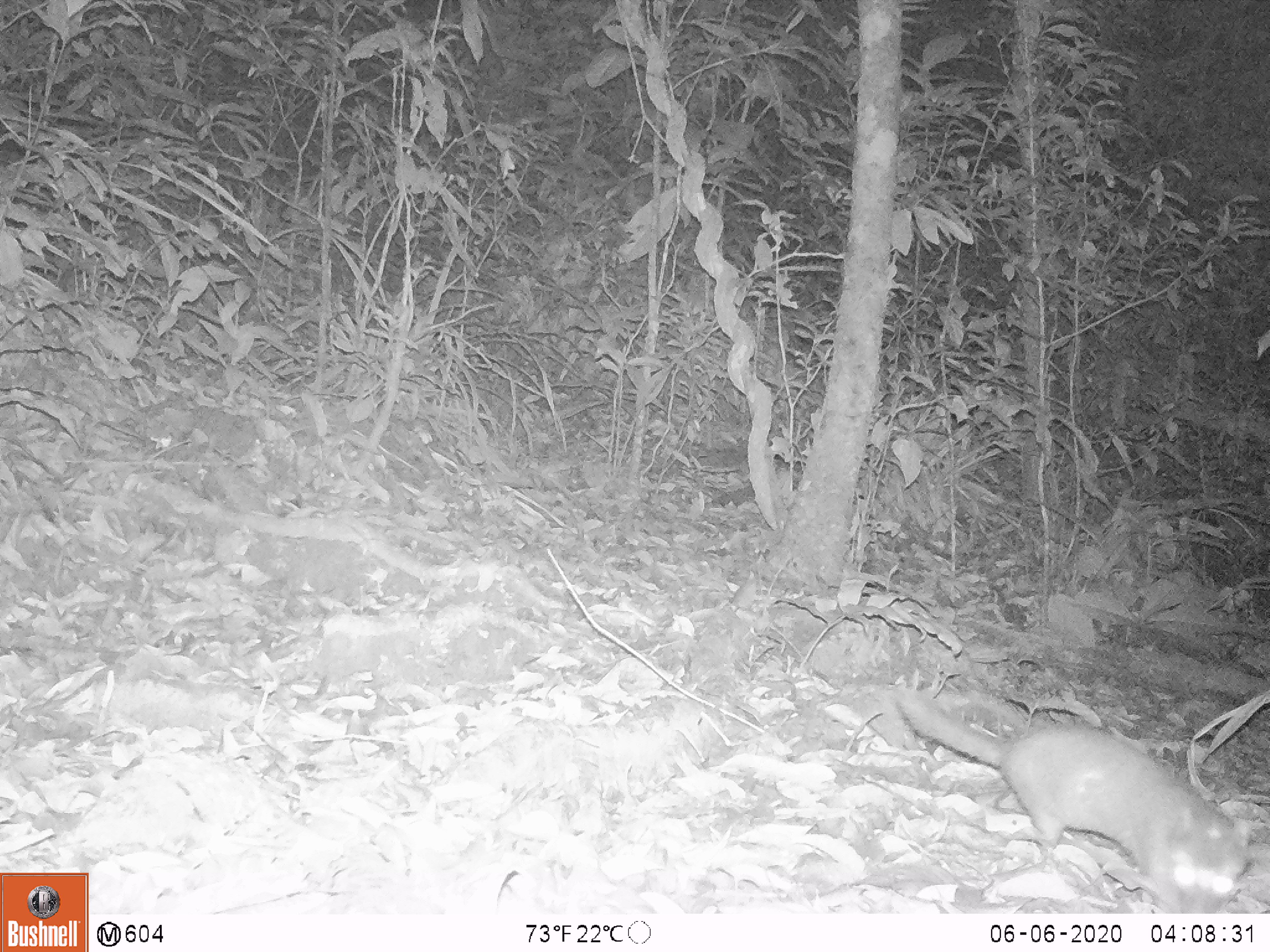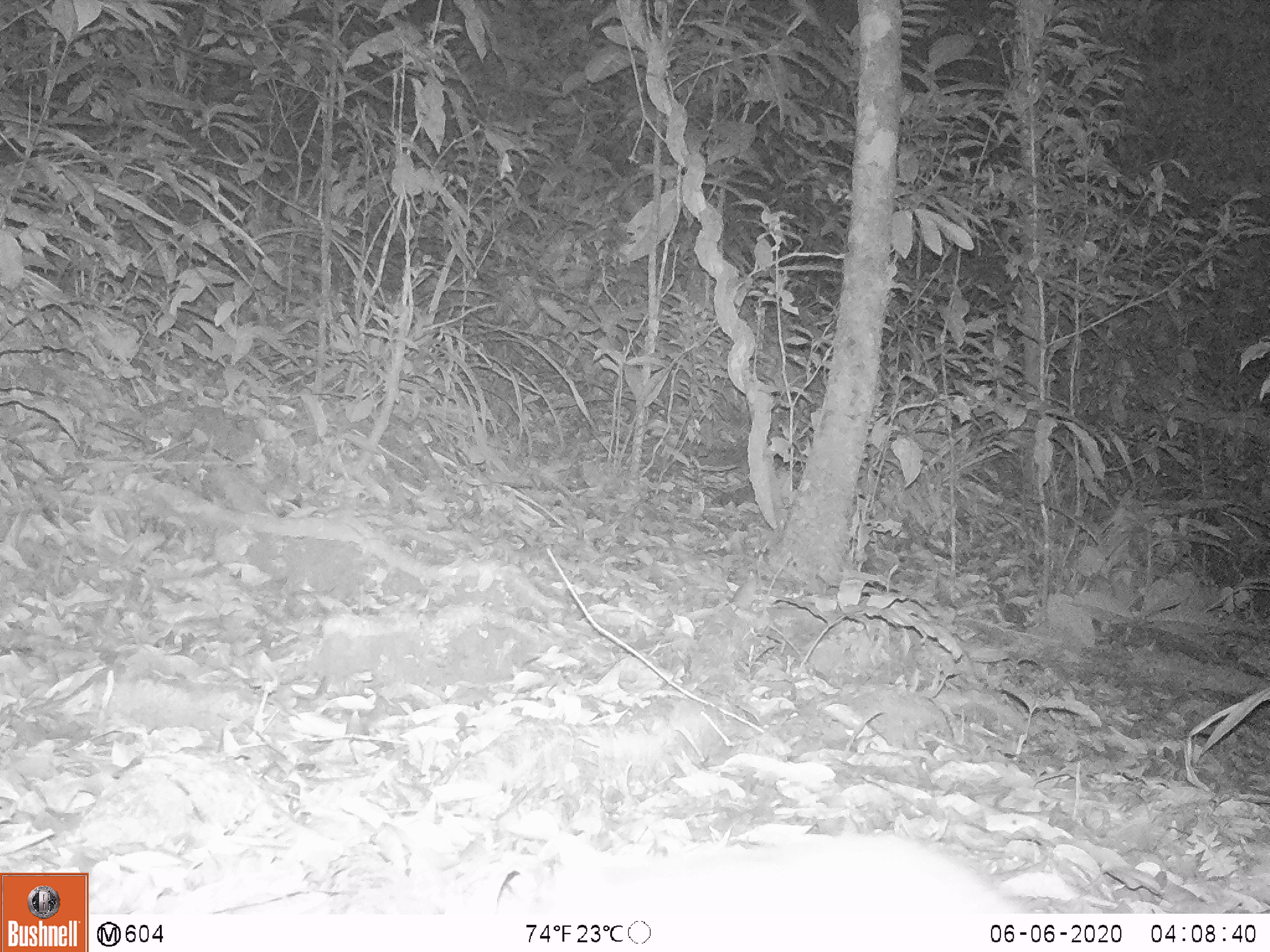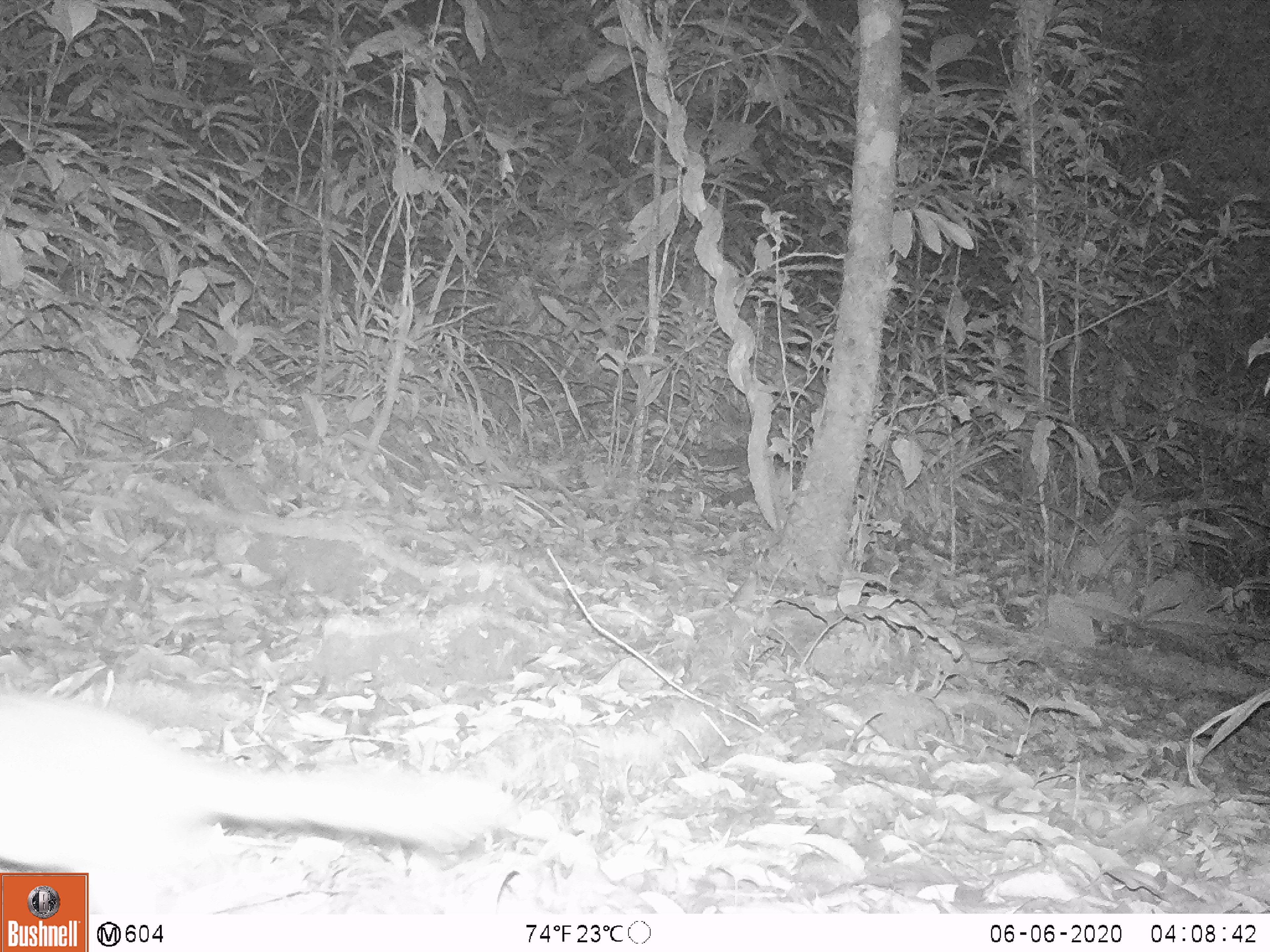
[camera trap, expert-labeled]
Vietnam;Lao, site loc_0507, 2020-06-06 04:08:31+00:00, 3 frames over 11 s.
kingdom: Animalia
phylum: Chordata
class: Mammalia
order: Carnivora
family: Mustelidae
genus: Melogale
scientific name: Melogale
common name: ferret badger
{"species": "ferret badger (Melogale)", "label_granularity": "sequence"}